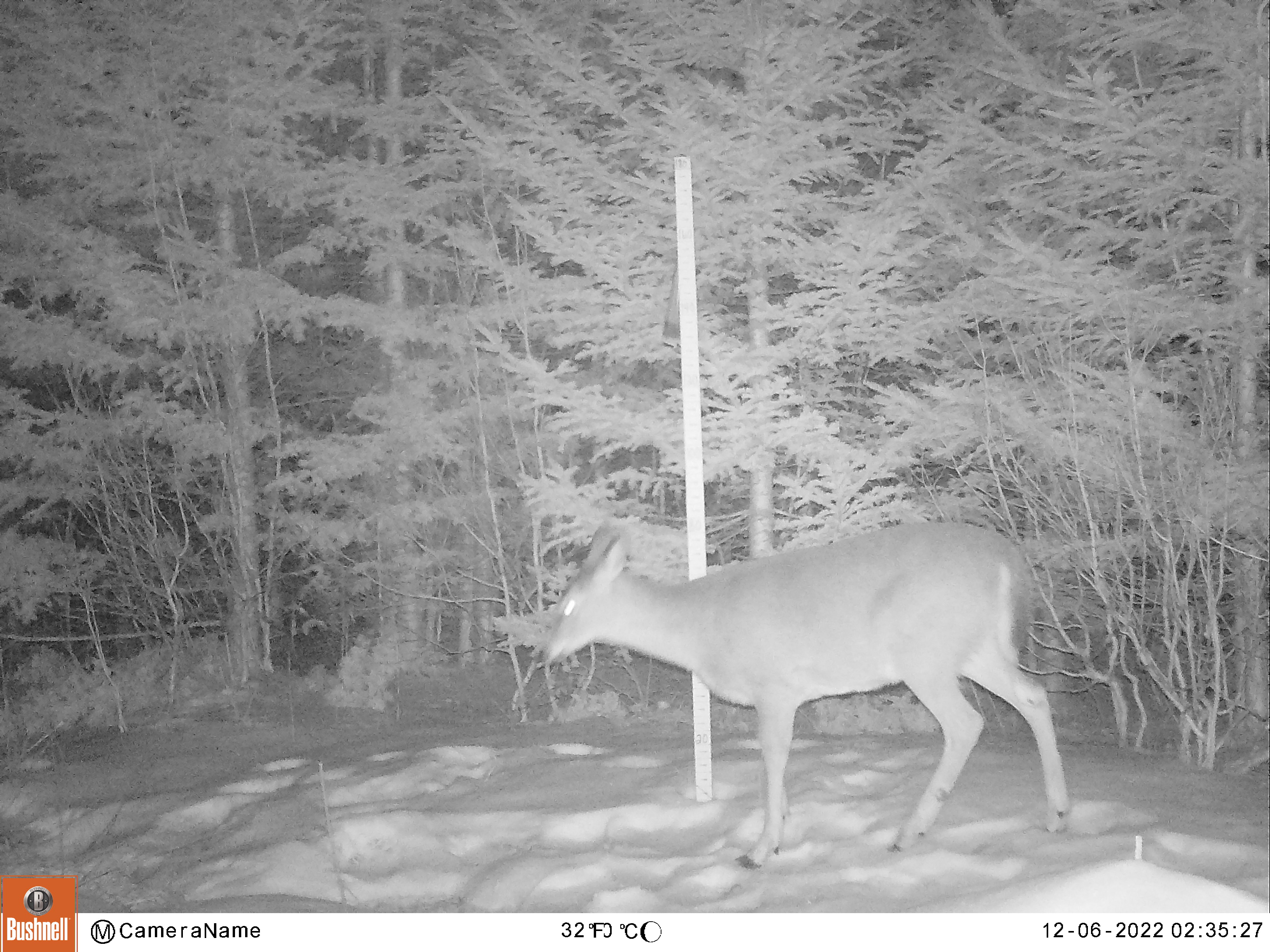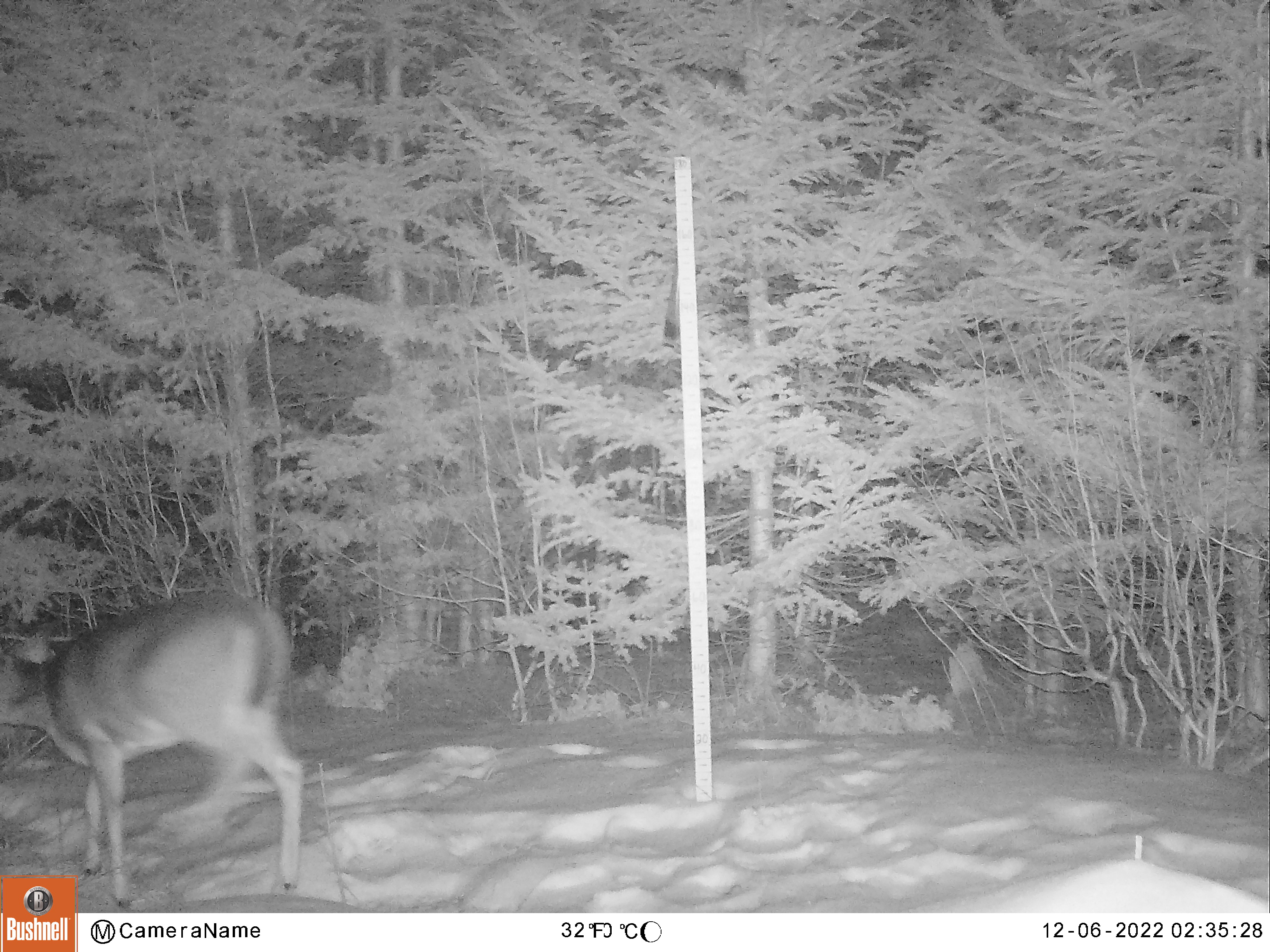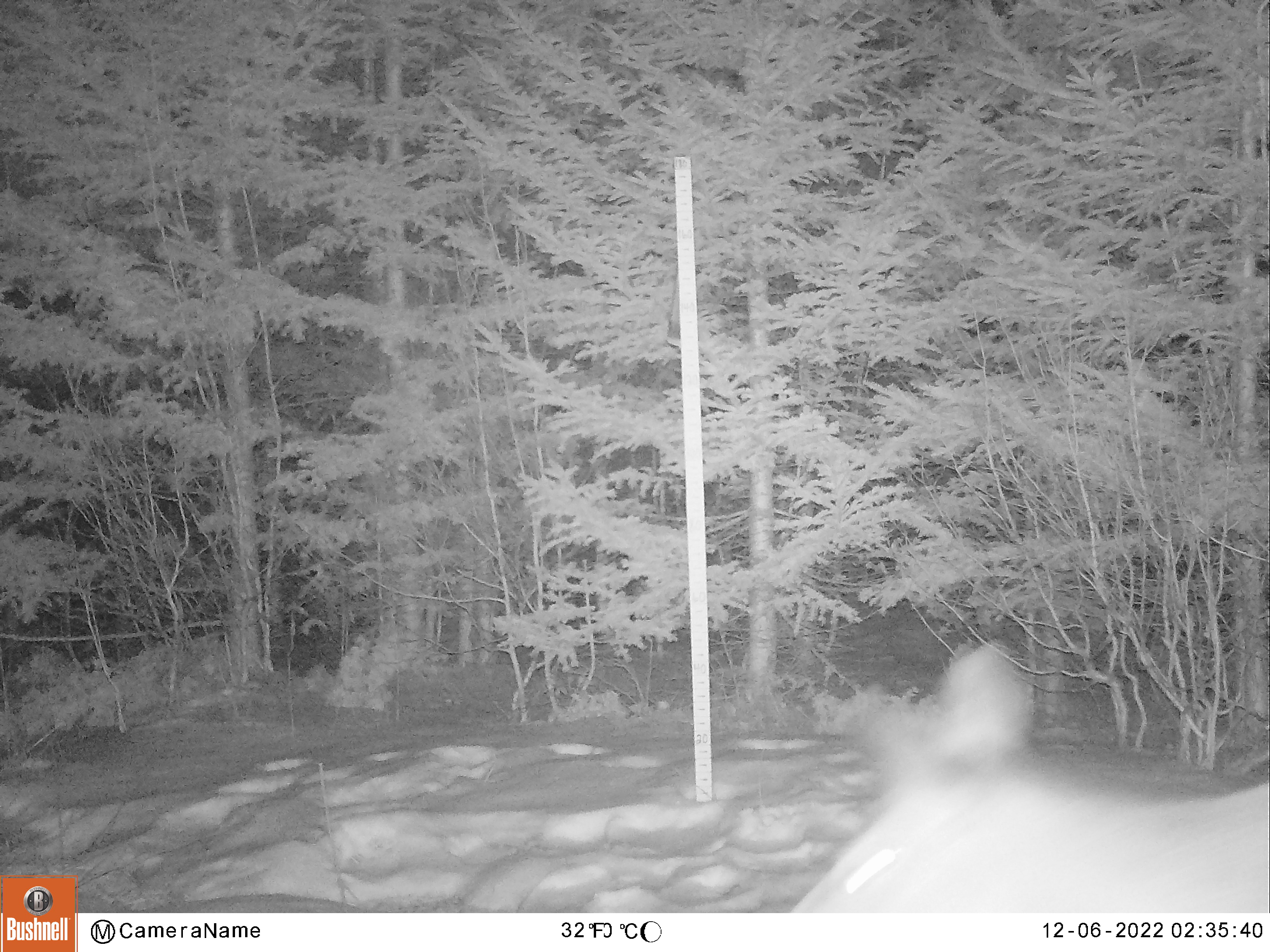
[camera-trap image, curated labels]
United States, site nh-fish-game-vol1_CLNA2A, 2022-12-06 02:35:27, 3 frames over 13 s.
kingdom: Animalia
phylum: Chordata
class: Mammalia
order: Artiodactyla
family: Cervidae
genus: Odocoileus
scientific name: Odocoileus virginianus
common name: white-tailed deer